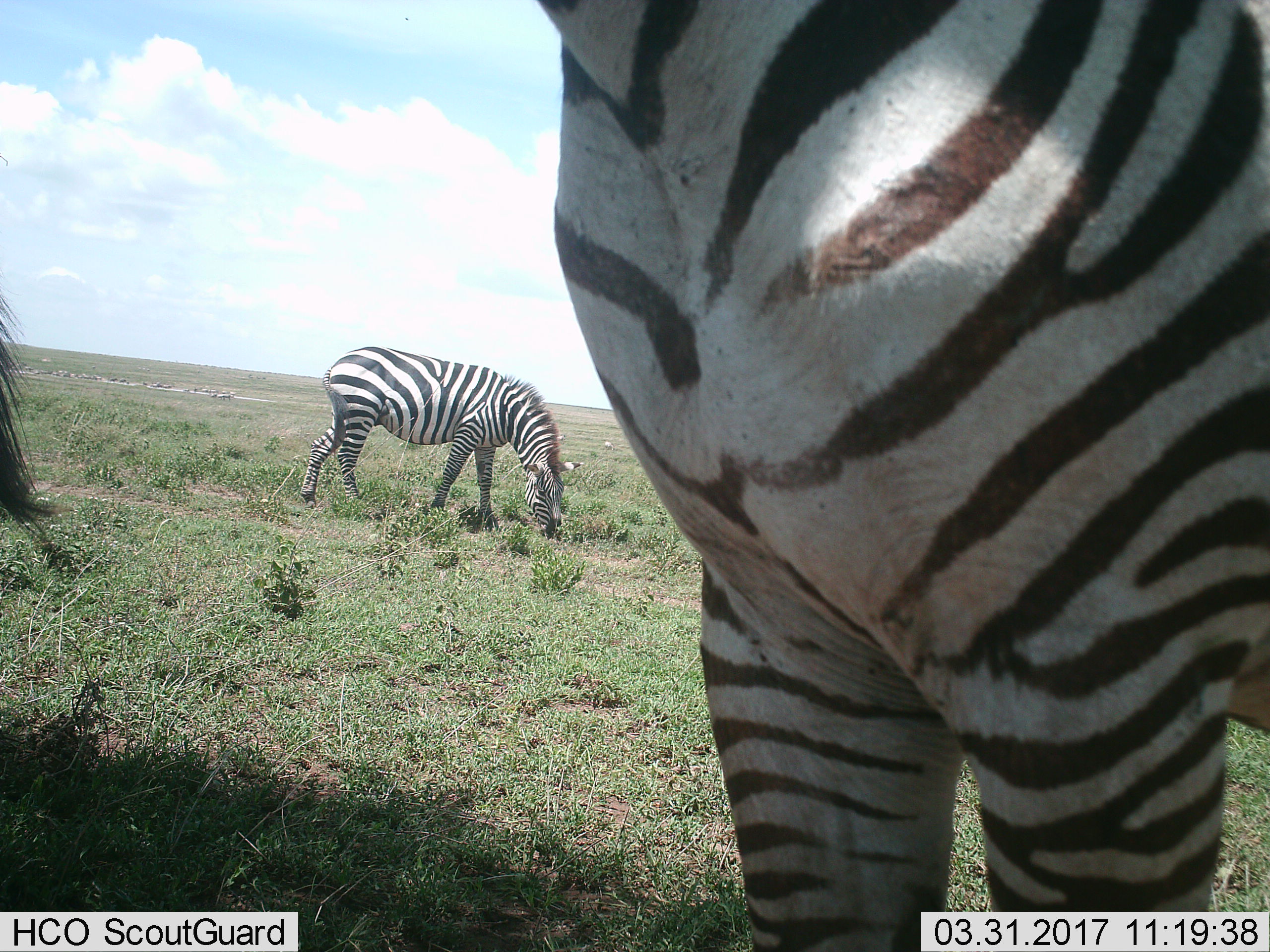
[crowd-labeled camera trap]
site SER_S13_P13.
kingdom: Animalia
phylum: Chordata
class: Mammalia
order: Perissodactyla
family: Equidae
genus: Equus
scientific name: Equus quagga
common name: plains zebra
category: zebraplains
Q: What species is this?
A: Zebraplains (plains zebra) (Equus quagga).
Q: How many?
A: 2.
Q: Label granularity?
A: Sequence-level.